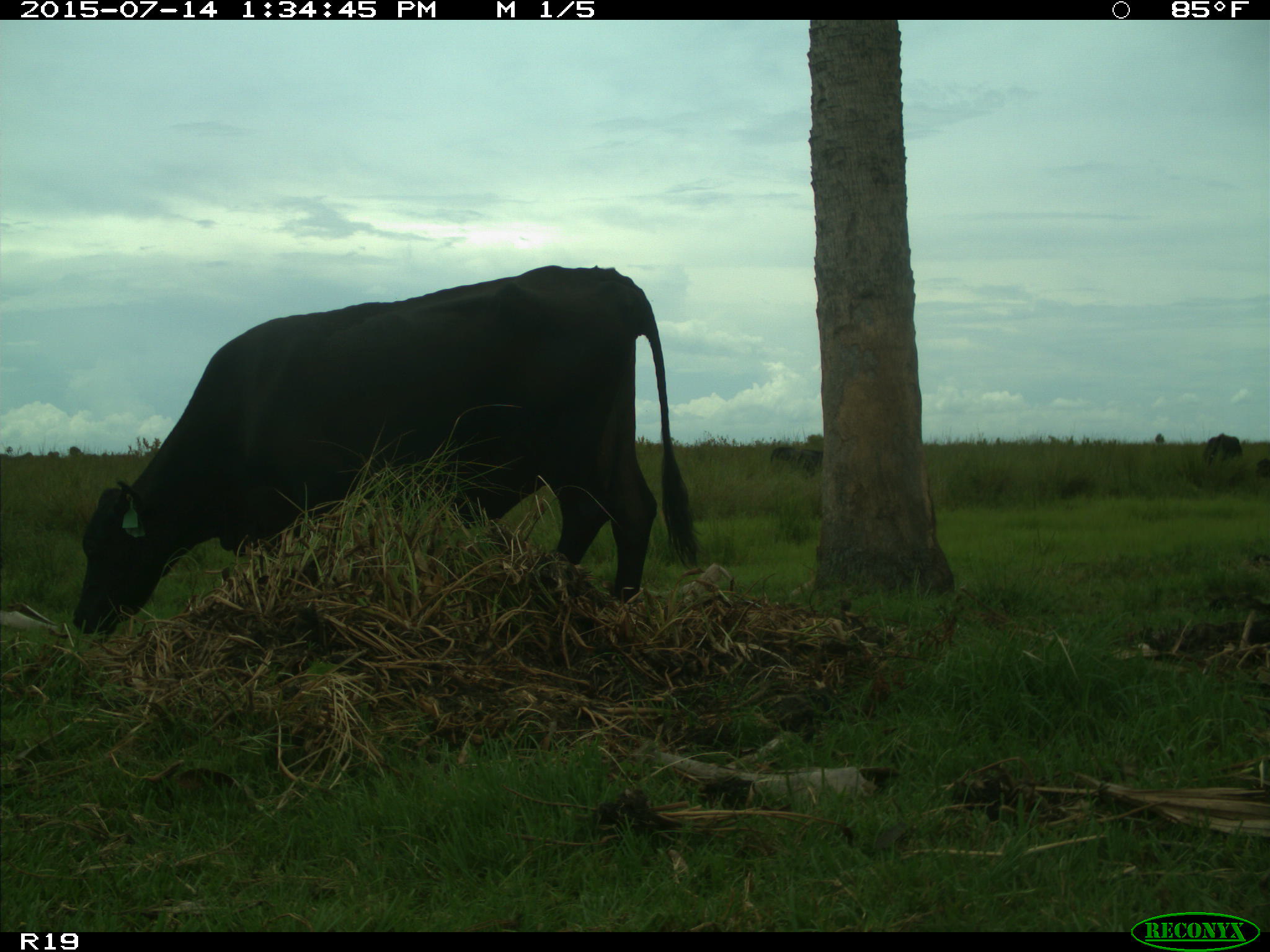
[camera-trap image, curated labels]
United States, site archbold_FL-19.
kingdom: Animalia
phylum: Chordata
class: Mammalia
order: Artiodactyla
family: Bovidae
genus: Bos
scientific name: Bos taurus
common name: domestic cow